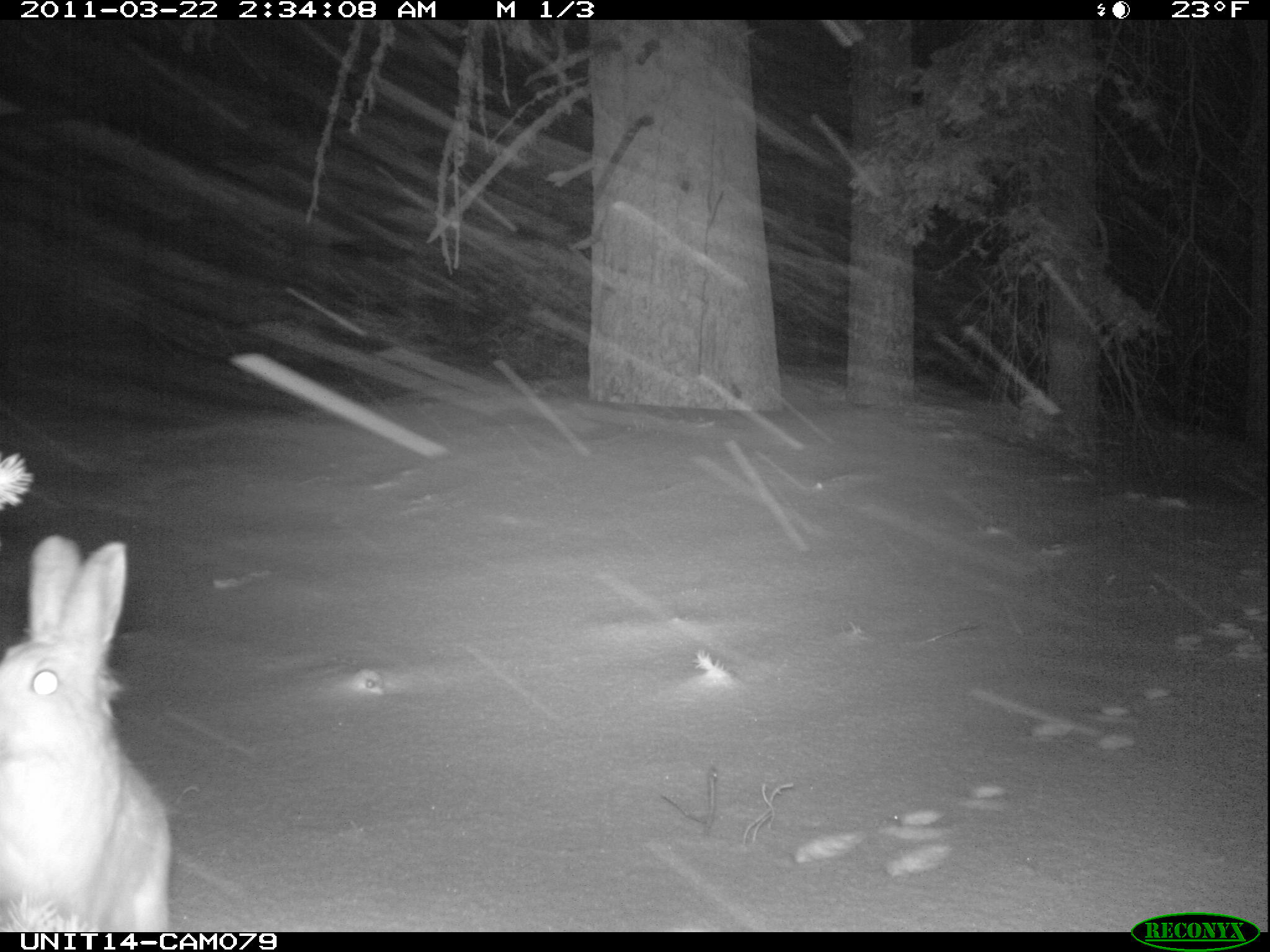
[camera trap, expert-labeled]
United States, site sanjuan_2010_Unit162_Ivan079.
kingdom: Animalia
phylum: Chordata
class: Mammalia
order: Lagomorpha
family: Leporidae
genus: Lepus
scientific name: Lepus americanus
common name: snowshoe hare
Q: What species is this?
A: Lepus americanus (snowshoe hare).